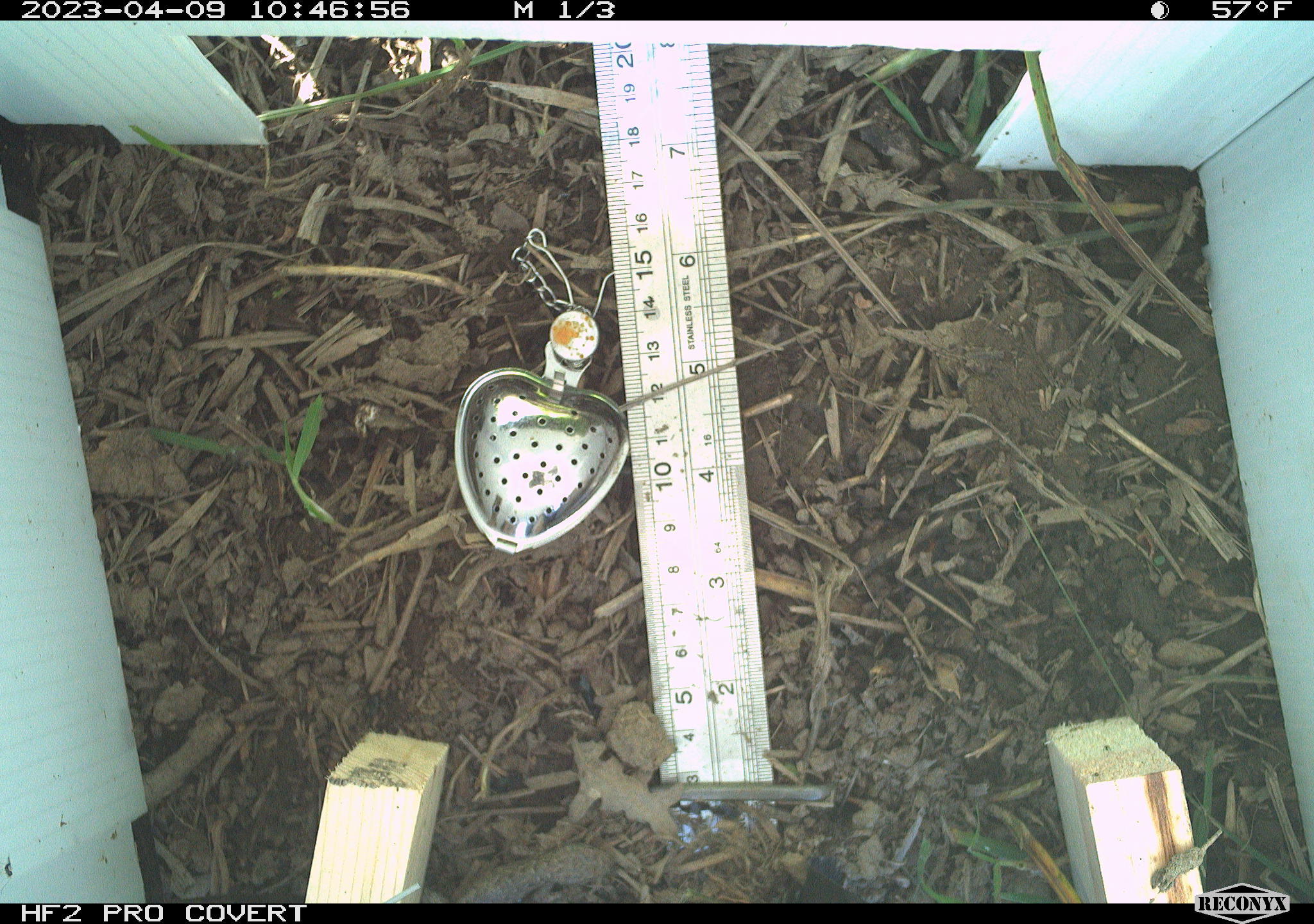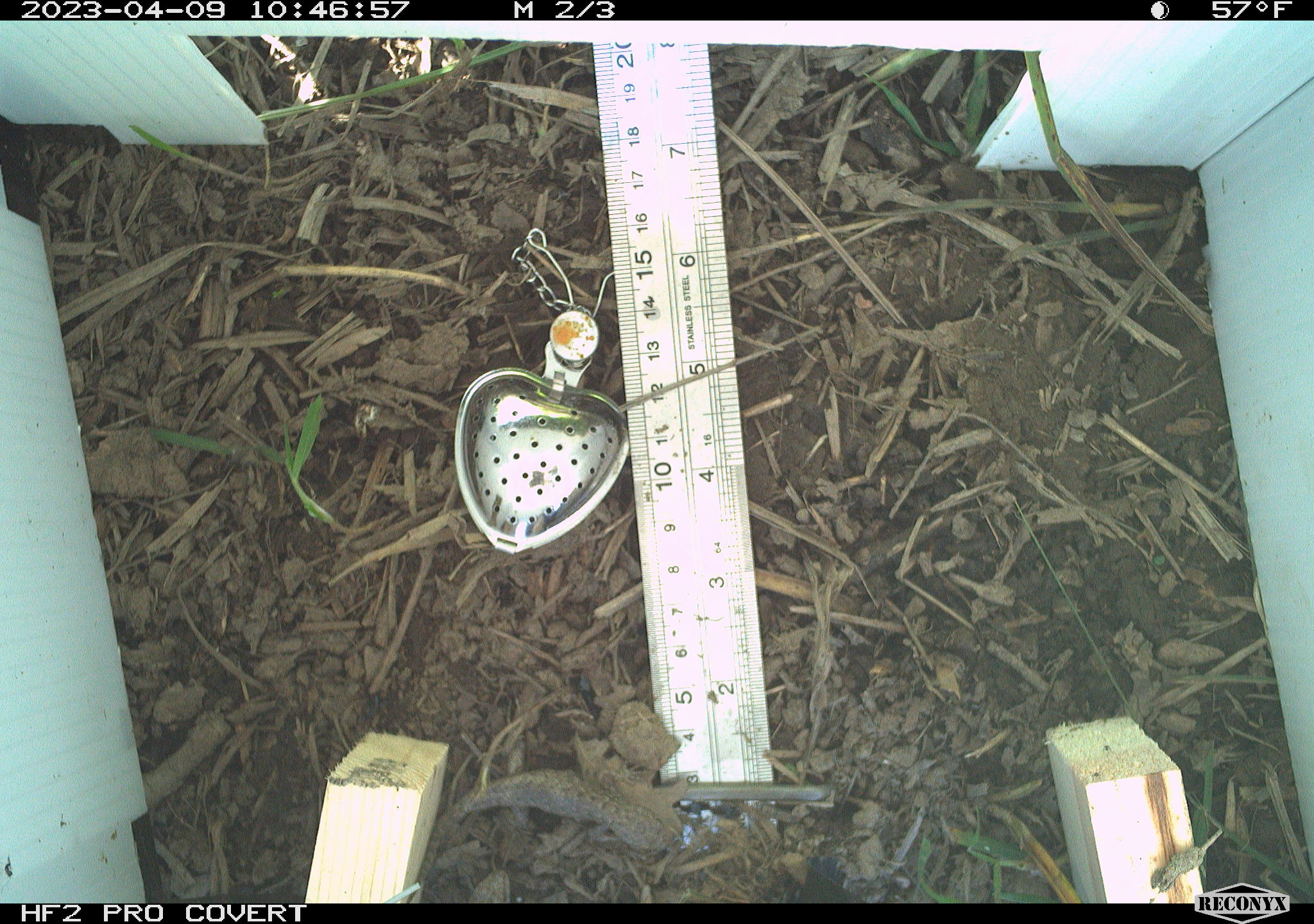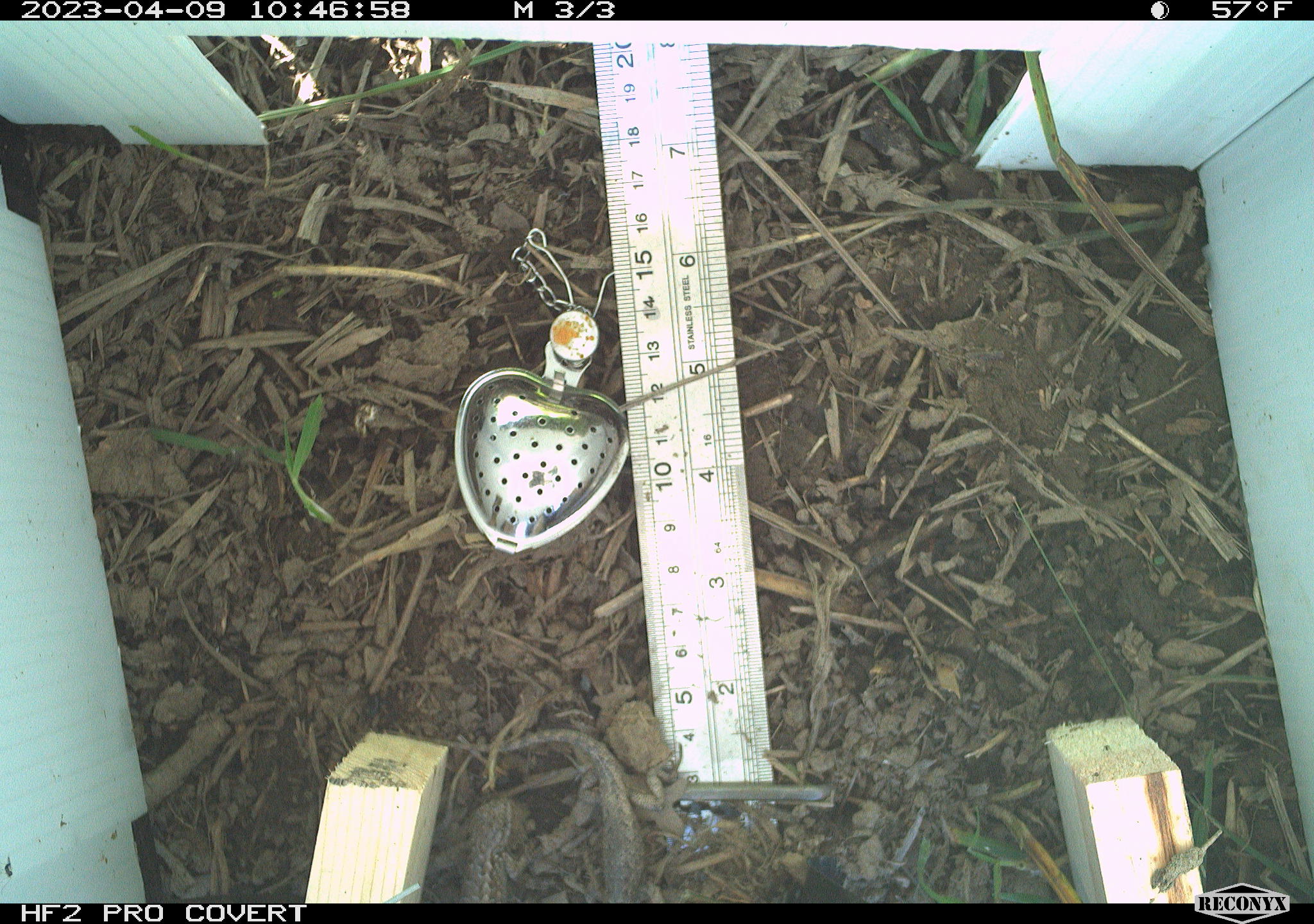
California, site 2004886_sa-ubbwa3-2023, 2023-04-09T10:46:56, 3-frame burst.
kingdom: Animalia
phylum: Chordata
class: Reptilia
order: Squamata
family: Phrynosomatidae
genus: Sceloporus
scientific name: Sceloporus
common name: spiny lizards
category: sceloporus species